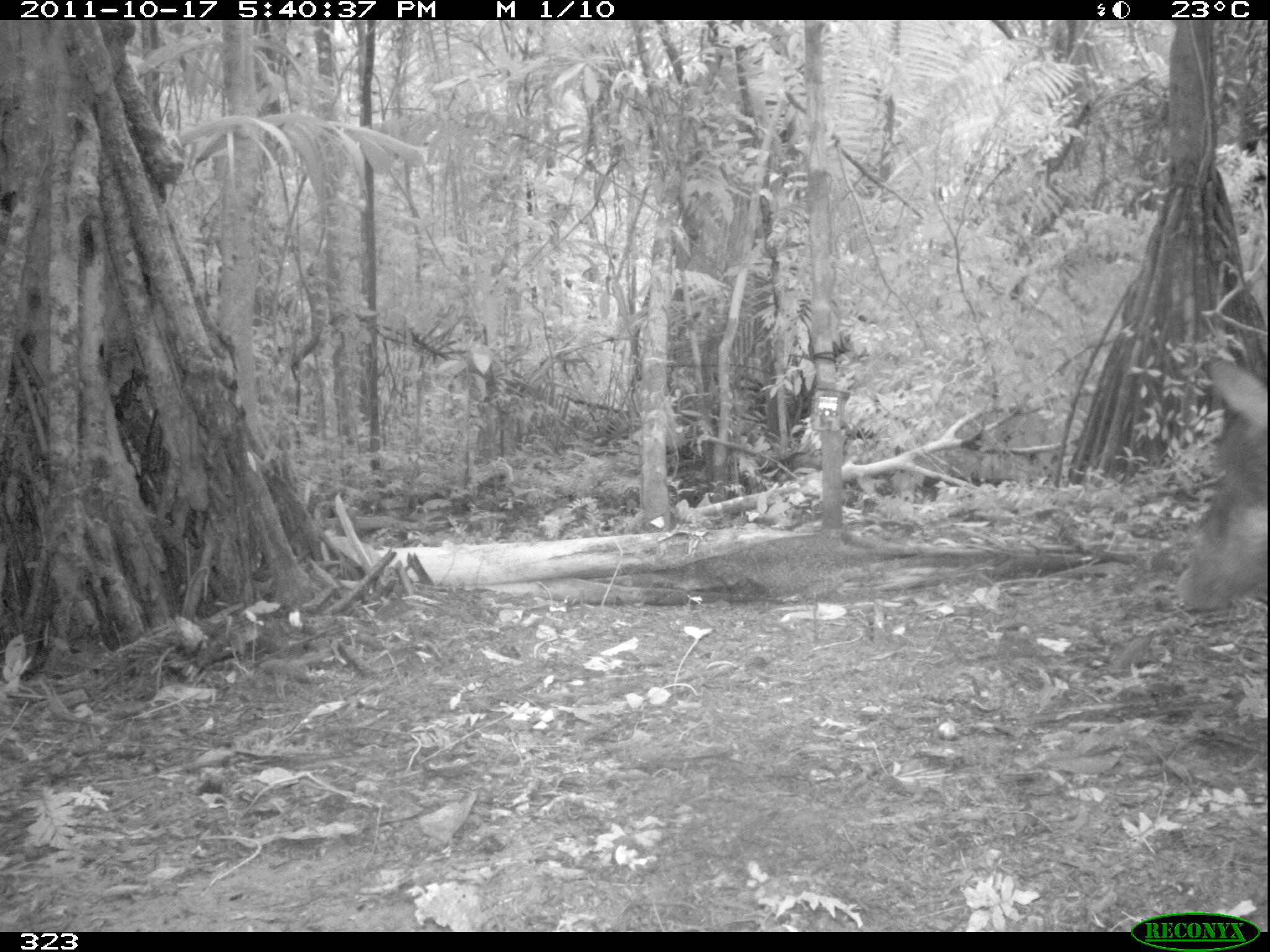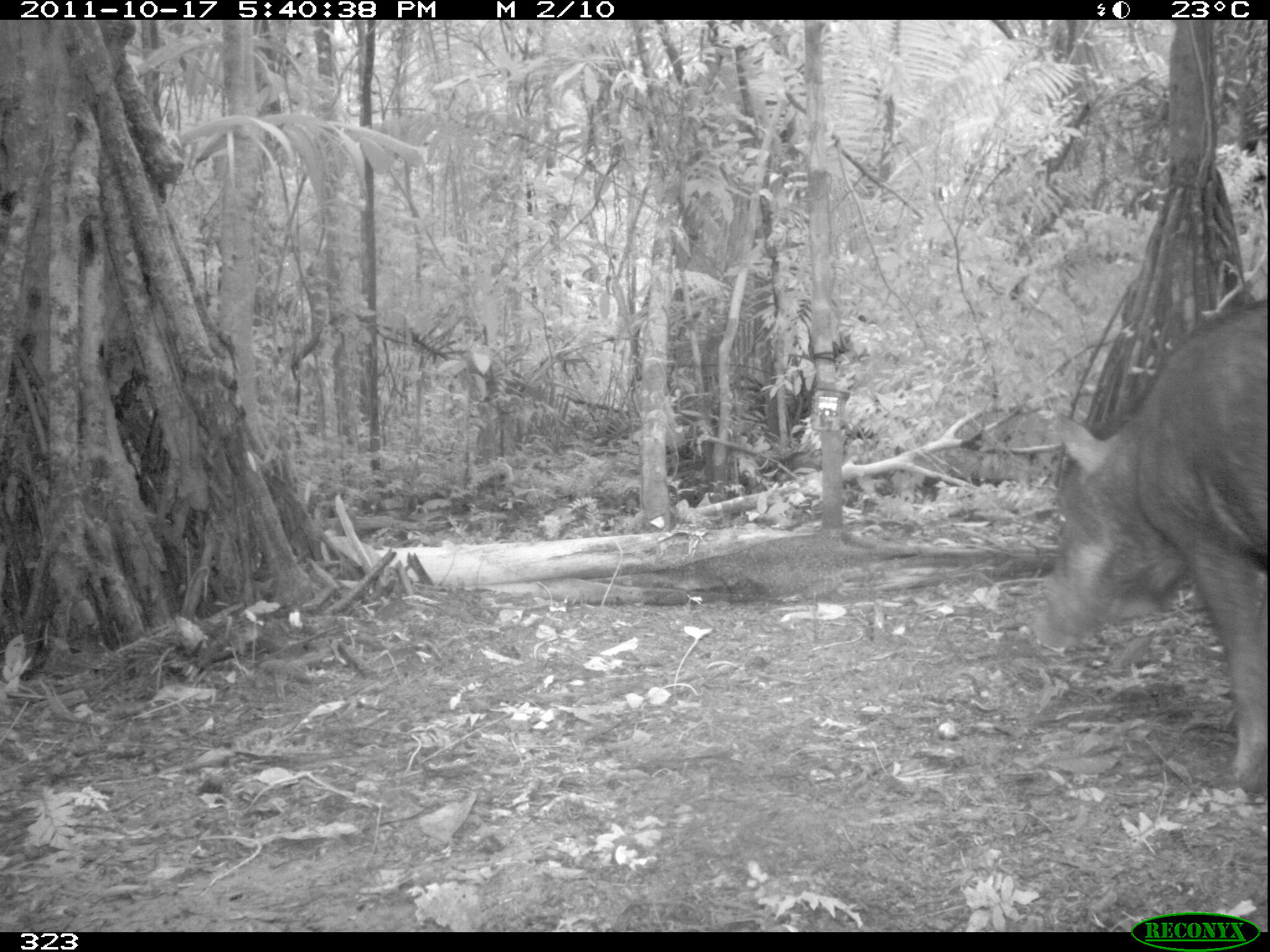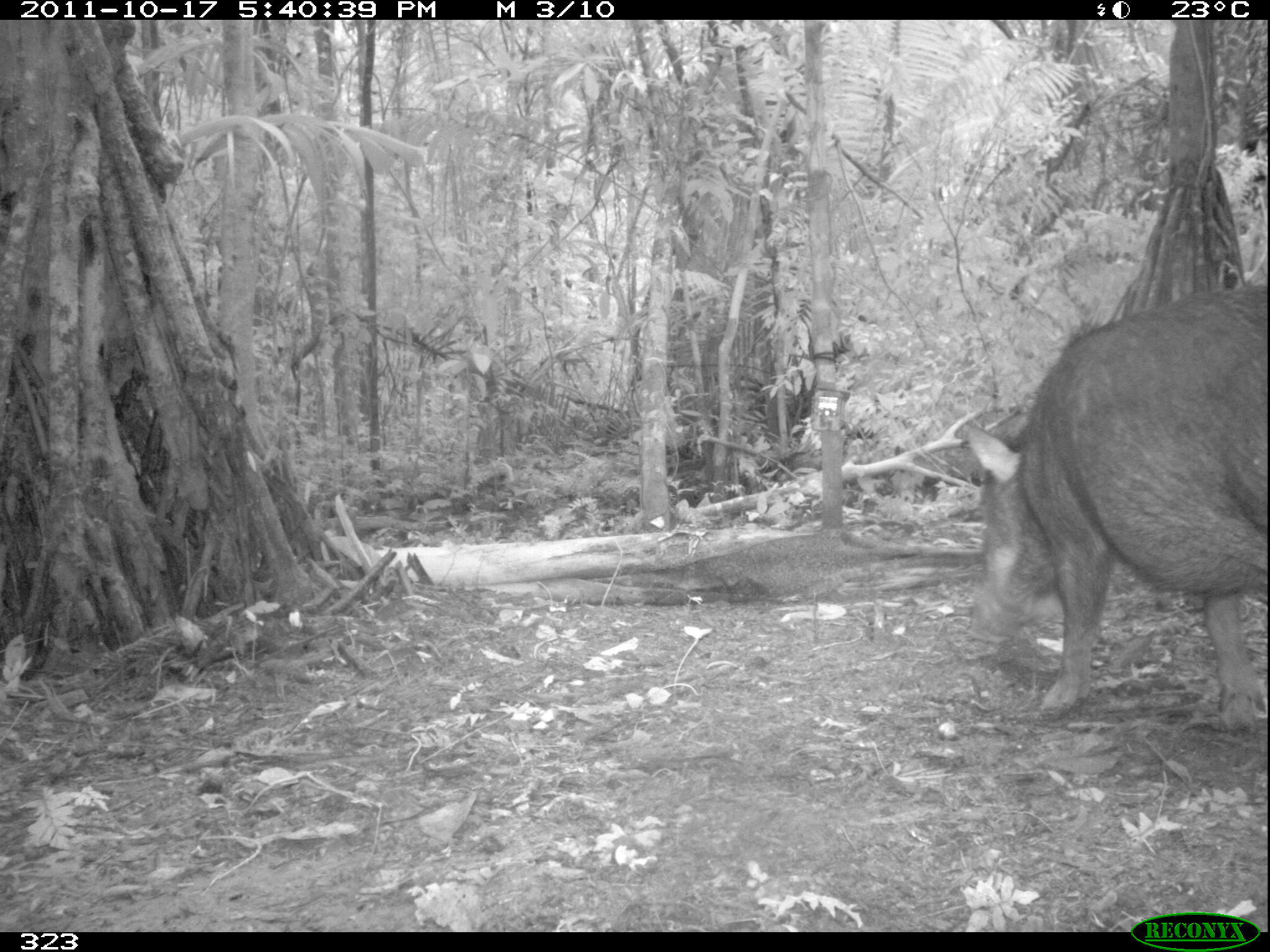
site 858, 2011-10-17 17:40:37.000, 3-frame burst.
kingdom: Animalia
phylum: Chordata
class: Mammalia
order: Artiodactyla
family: Tayassuidae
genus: Tayassu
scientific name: Tayassu pecari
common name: white-lipped peccary